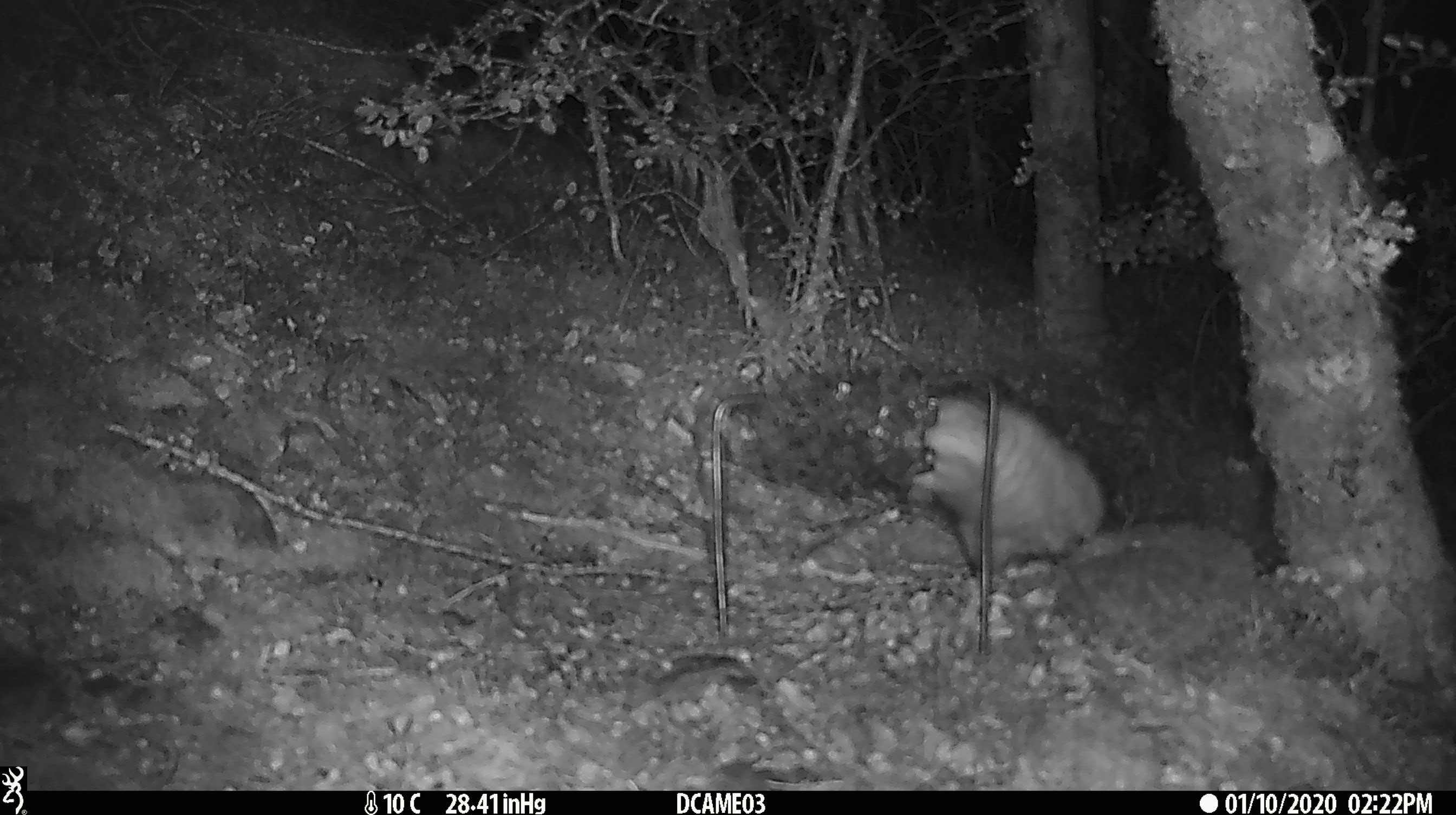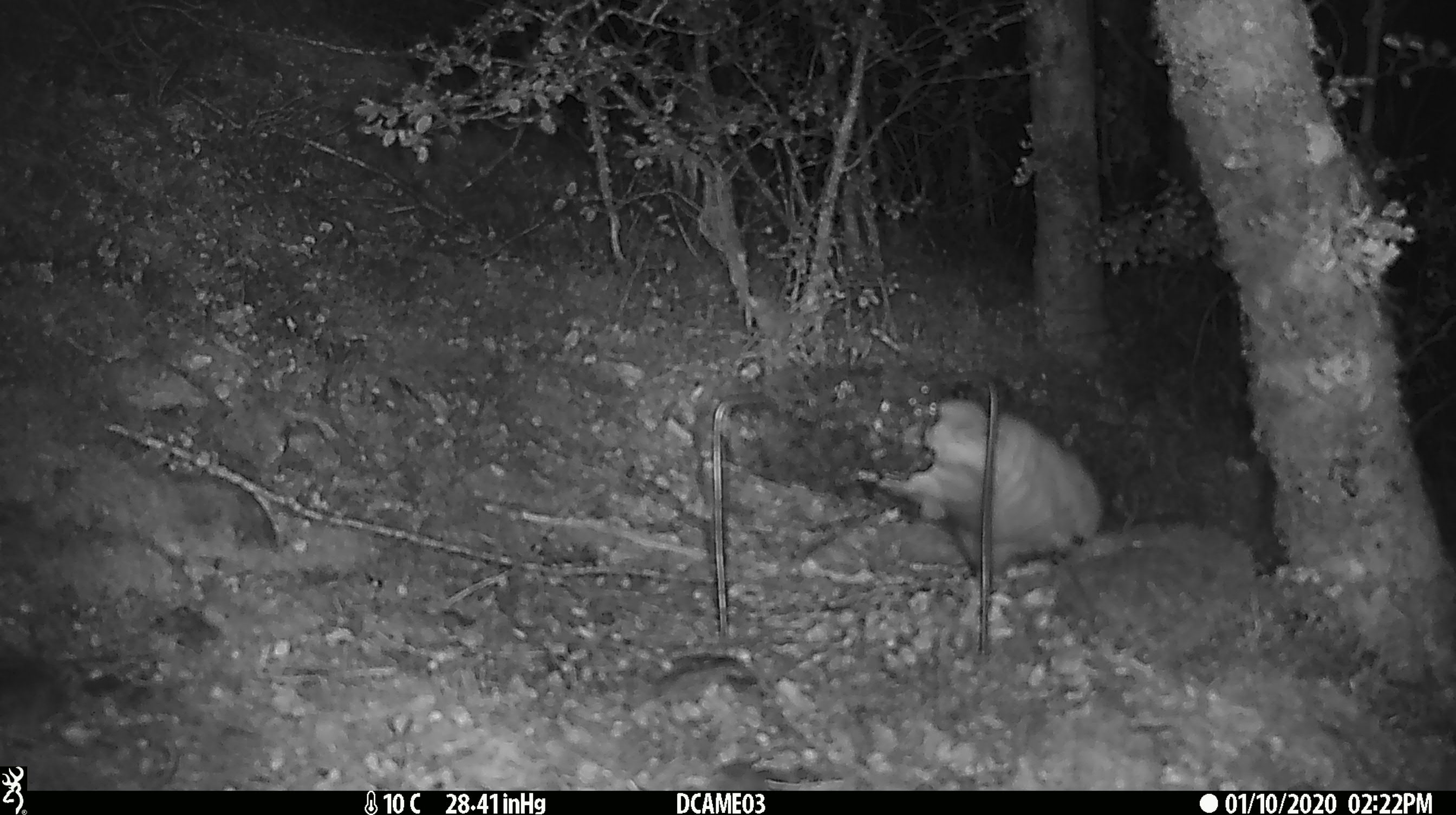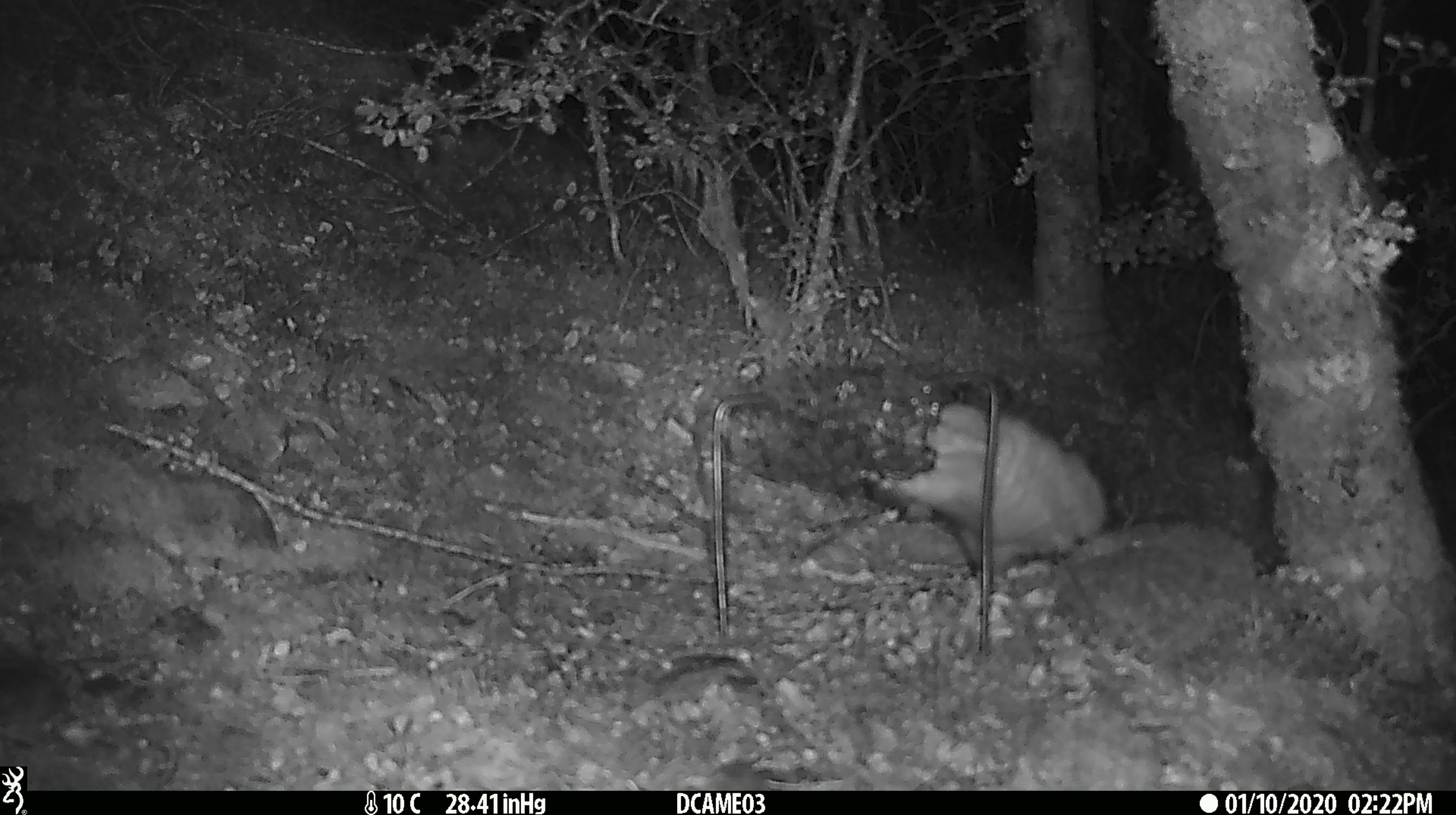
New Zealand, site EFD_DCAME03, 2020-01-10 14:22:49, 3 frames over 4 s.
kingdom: Animalia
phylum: Chordata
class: Mammalia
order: Rodentia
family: Muridae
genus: Rattus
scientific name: Rattus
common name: rat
Rat (Rattus).